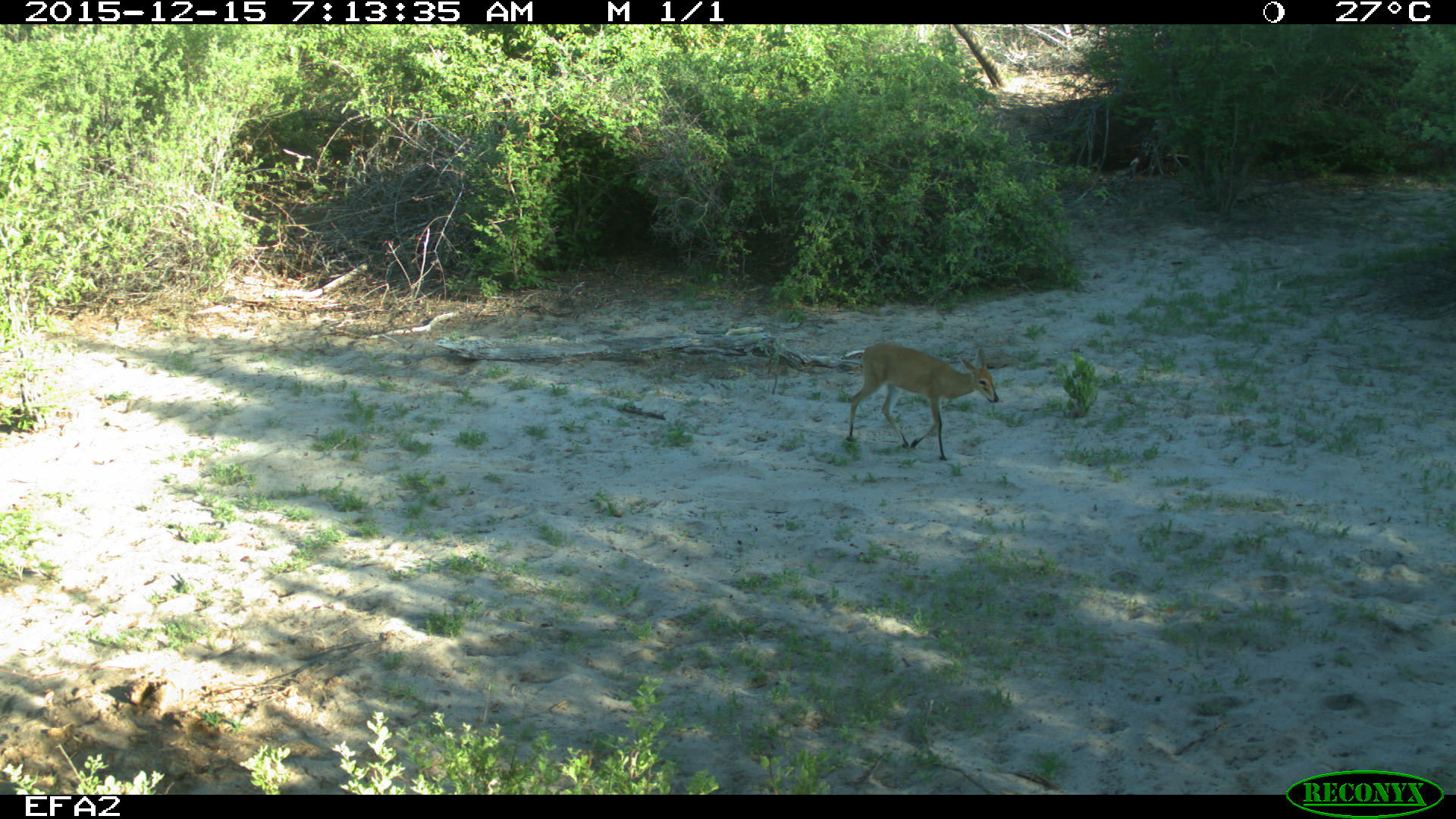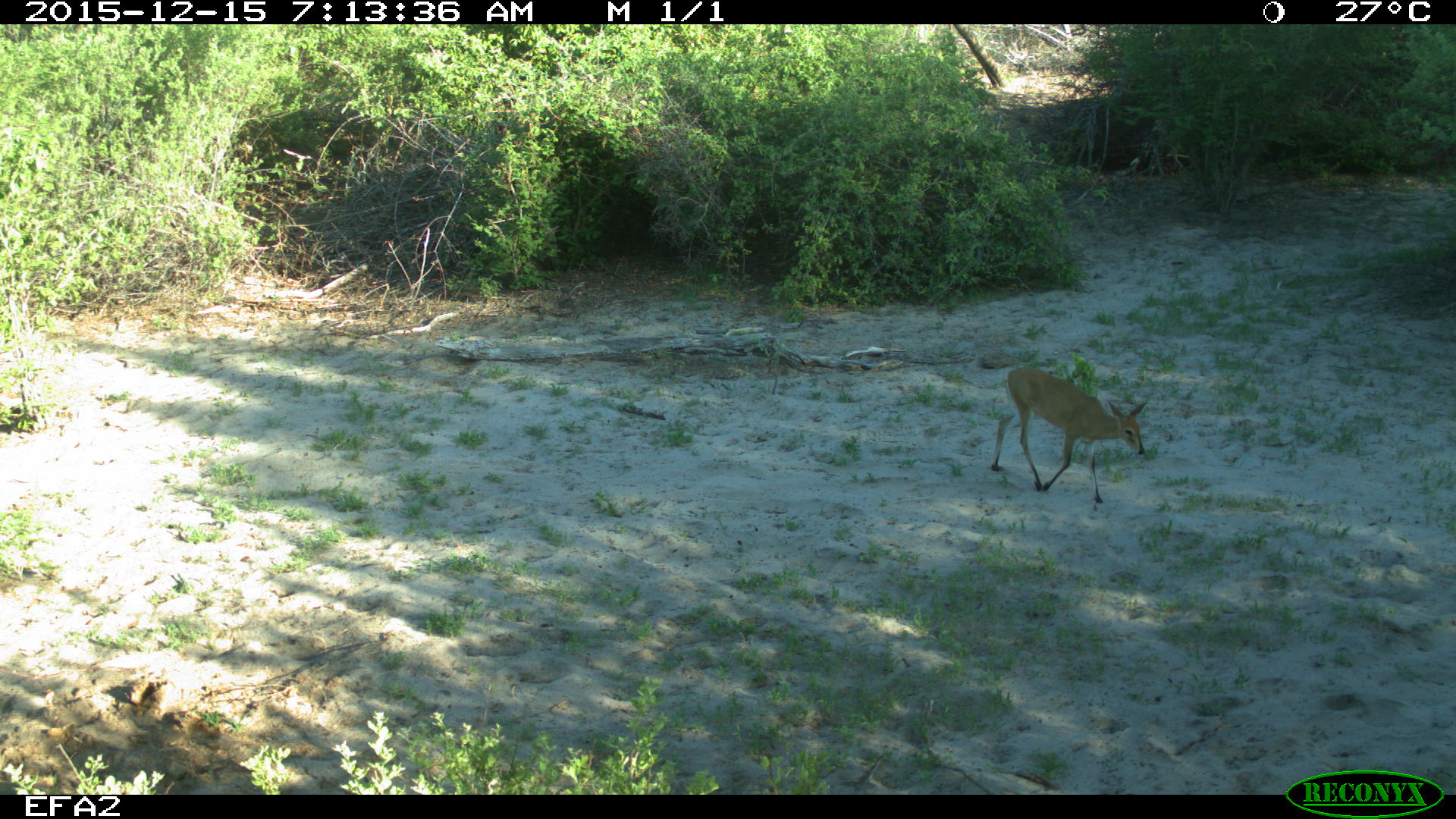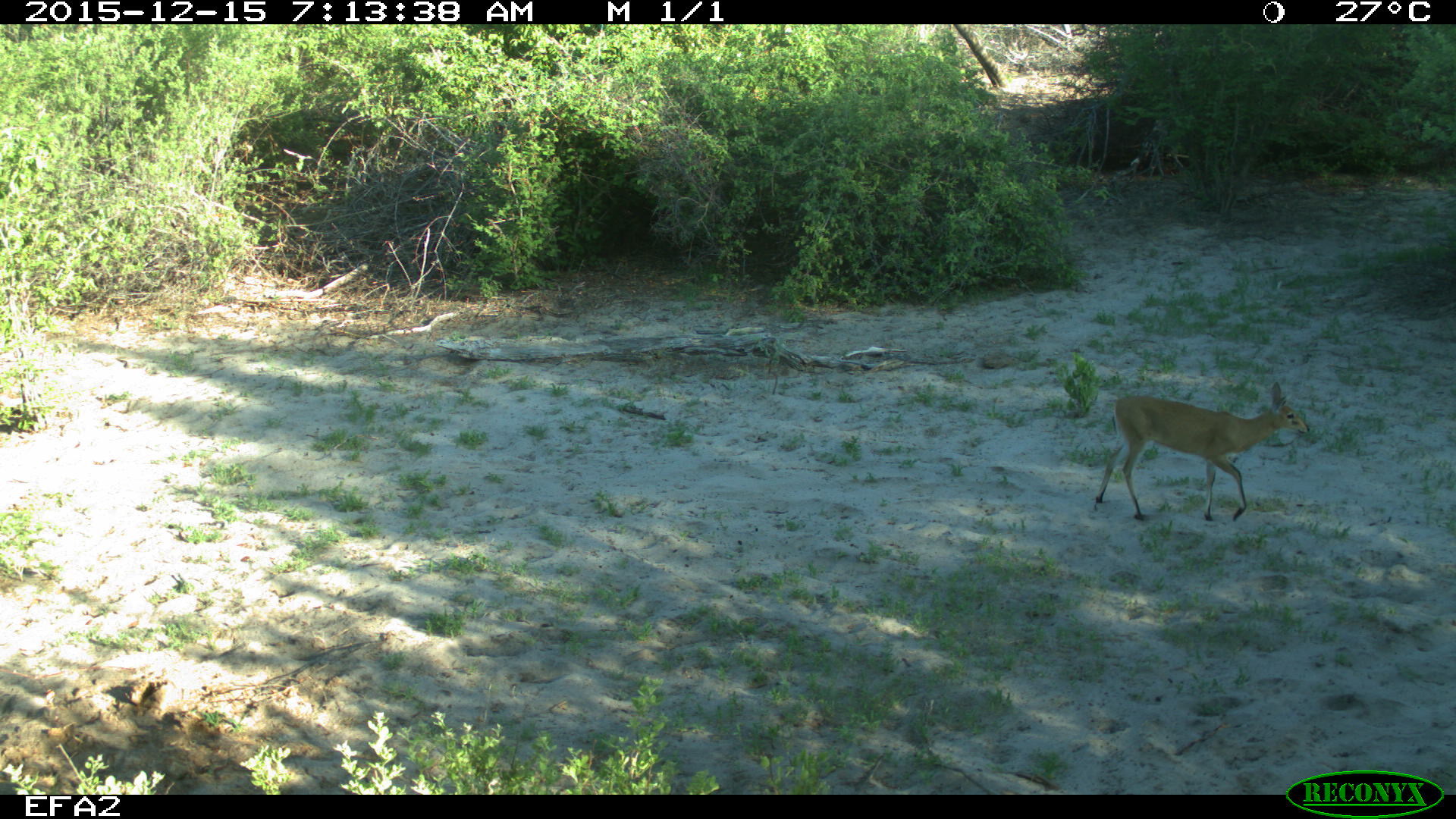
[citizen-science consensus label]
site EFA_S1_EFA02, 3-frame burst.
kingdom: Animalia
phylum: Chordata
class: Mammalia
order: Artiodactyla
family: Bovidae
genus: Raphicerus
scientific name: Raphicerus campestris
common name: steenbok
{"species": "steenbok (Raphicerus campestris)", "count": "1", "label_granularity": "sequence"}